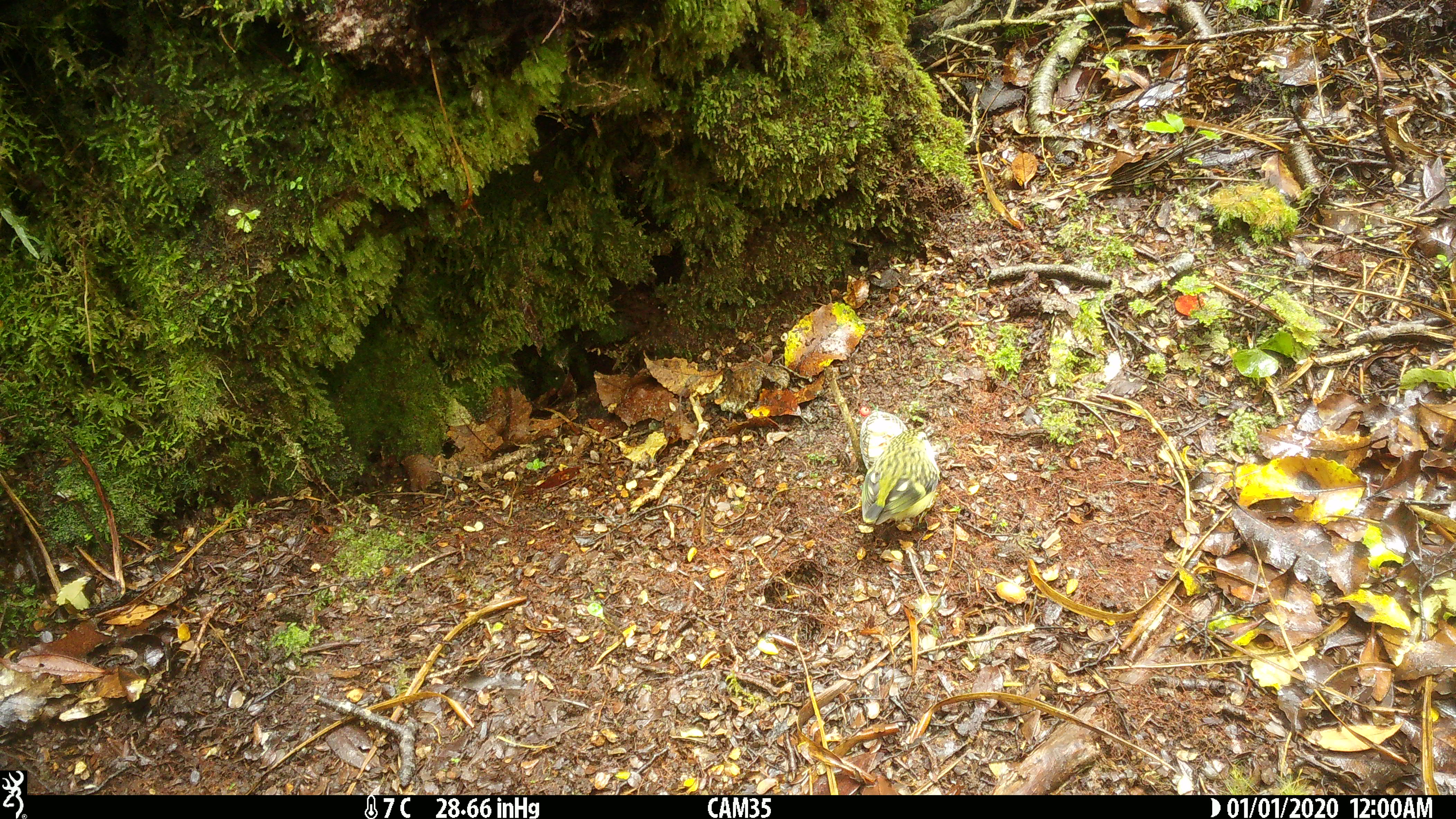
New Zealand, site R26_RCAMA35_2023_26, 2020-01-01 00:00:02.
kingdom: Animalia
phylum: Chordata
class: Aves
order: Passeriformes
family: Acanthisittidae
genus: Acanthisitta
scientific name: Acanthisitta chloris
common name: rifleman